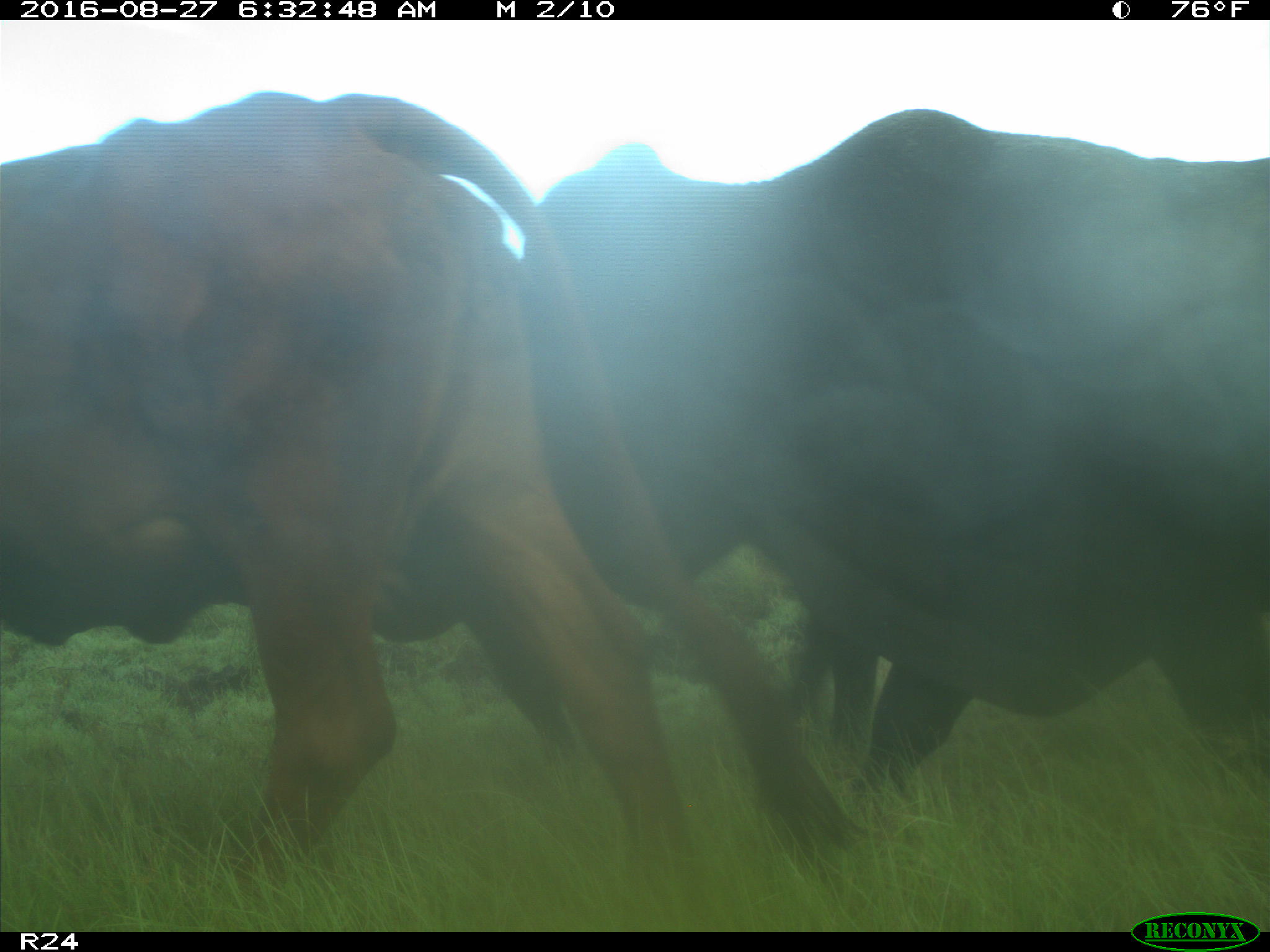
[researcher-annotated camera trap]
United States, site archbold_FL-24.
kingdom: Animalia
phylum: Chordata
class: Mammalia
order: Artiodactyla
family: Bovidae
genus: Bos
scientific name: Bos taurus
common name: domestic cow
Bos taurus (domestic cow).